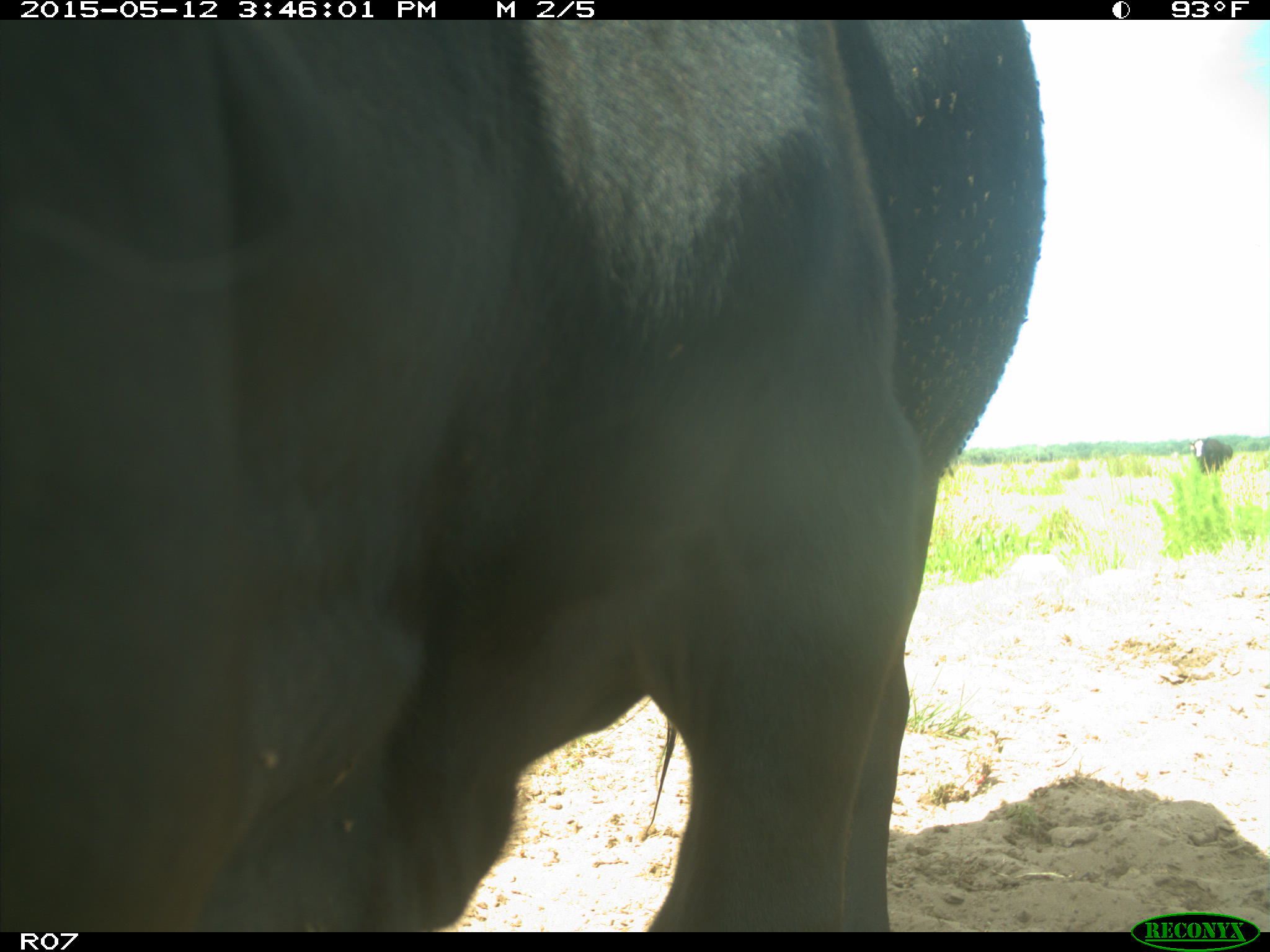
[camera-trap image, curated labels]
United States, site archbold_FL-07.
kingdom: Animalia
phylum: Chordata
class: Mammalia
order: Artiodactyla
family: Bovidae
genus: Bos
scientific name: Bos taurus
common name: domestic cow